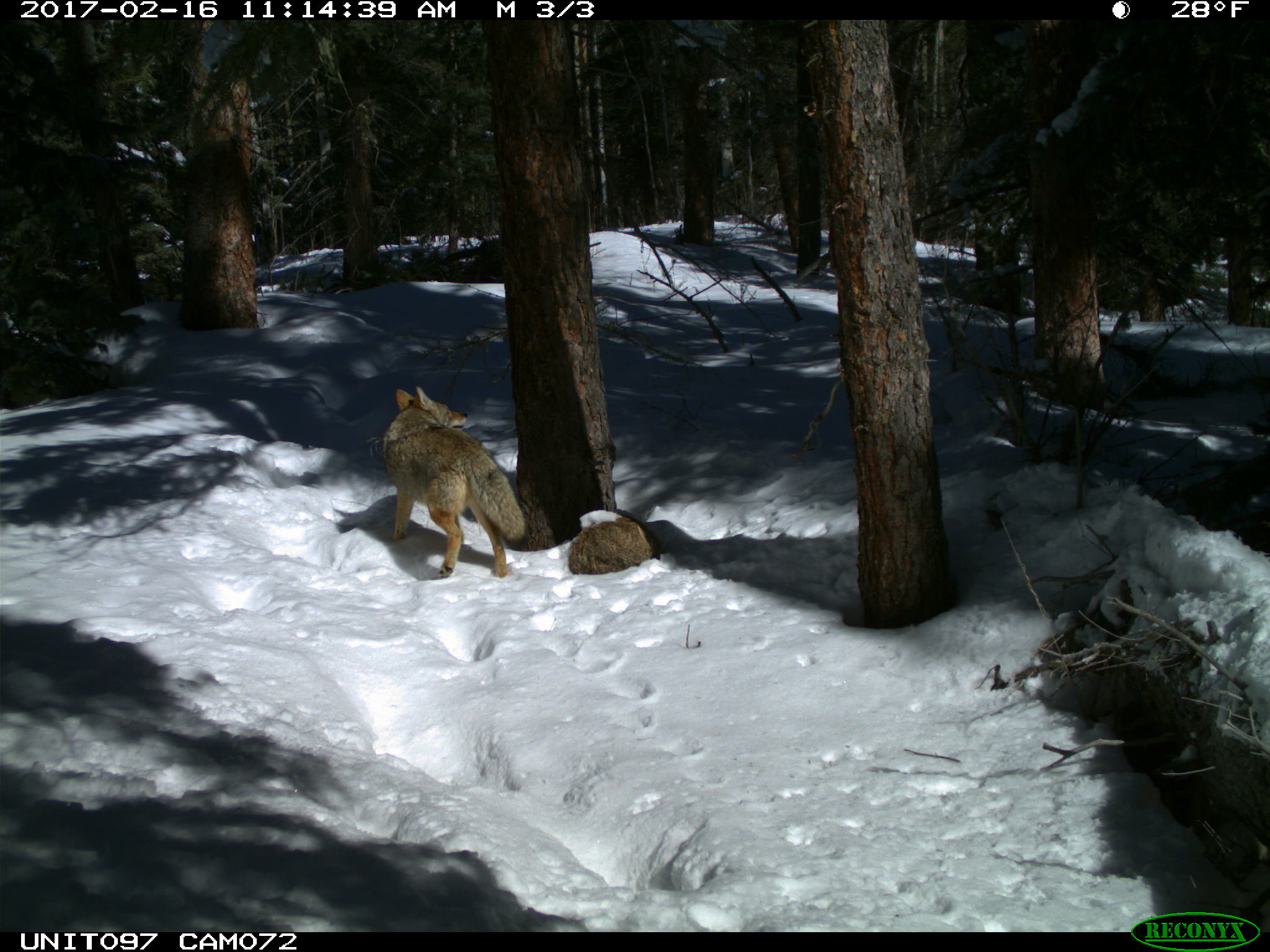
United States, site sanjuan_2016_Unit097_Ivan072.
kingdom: Animalia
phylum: Chordata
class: Mammalia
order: Carnivora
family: Canidae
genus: Canis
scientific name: Canis latrans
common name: coyote